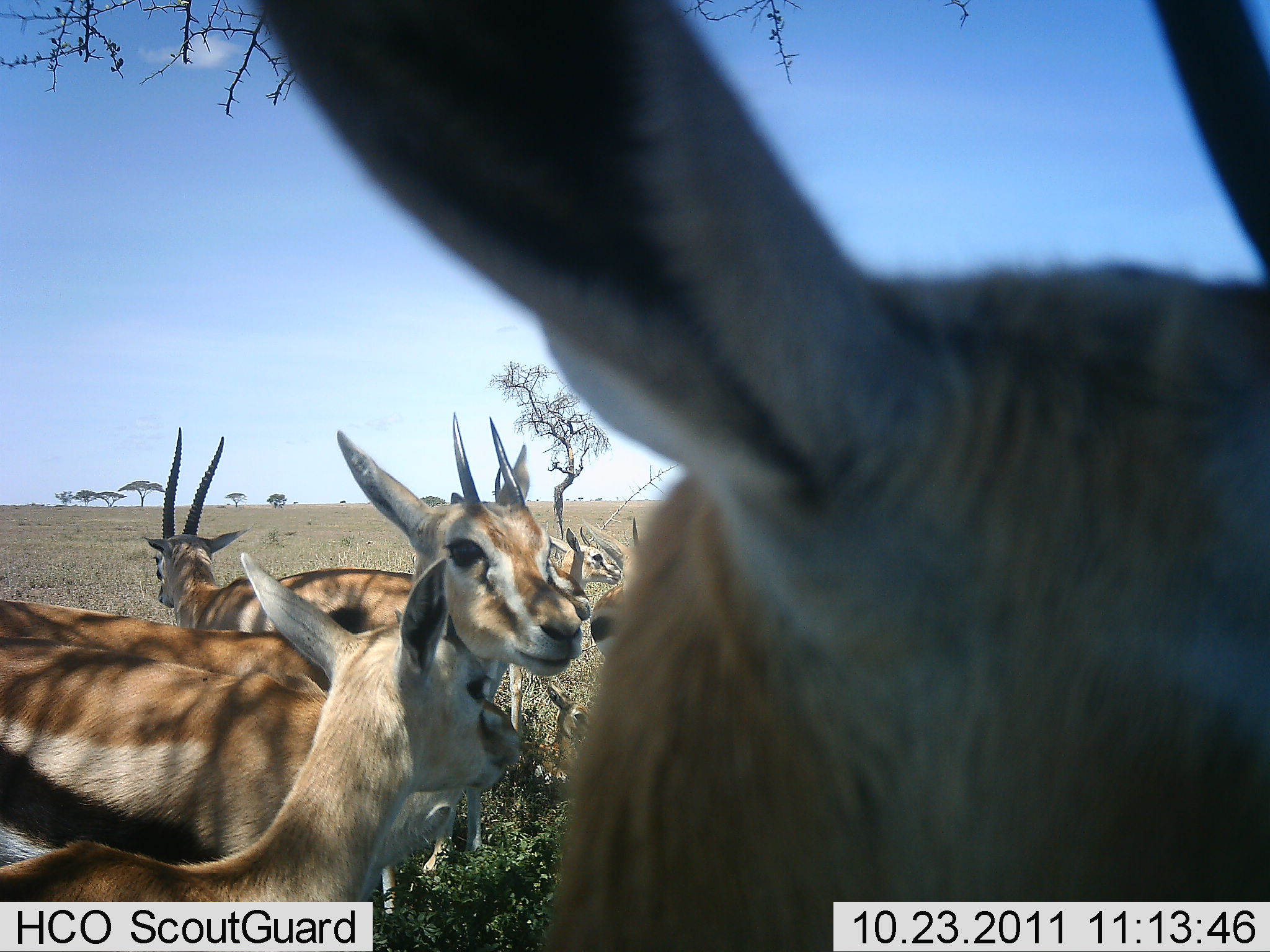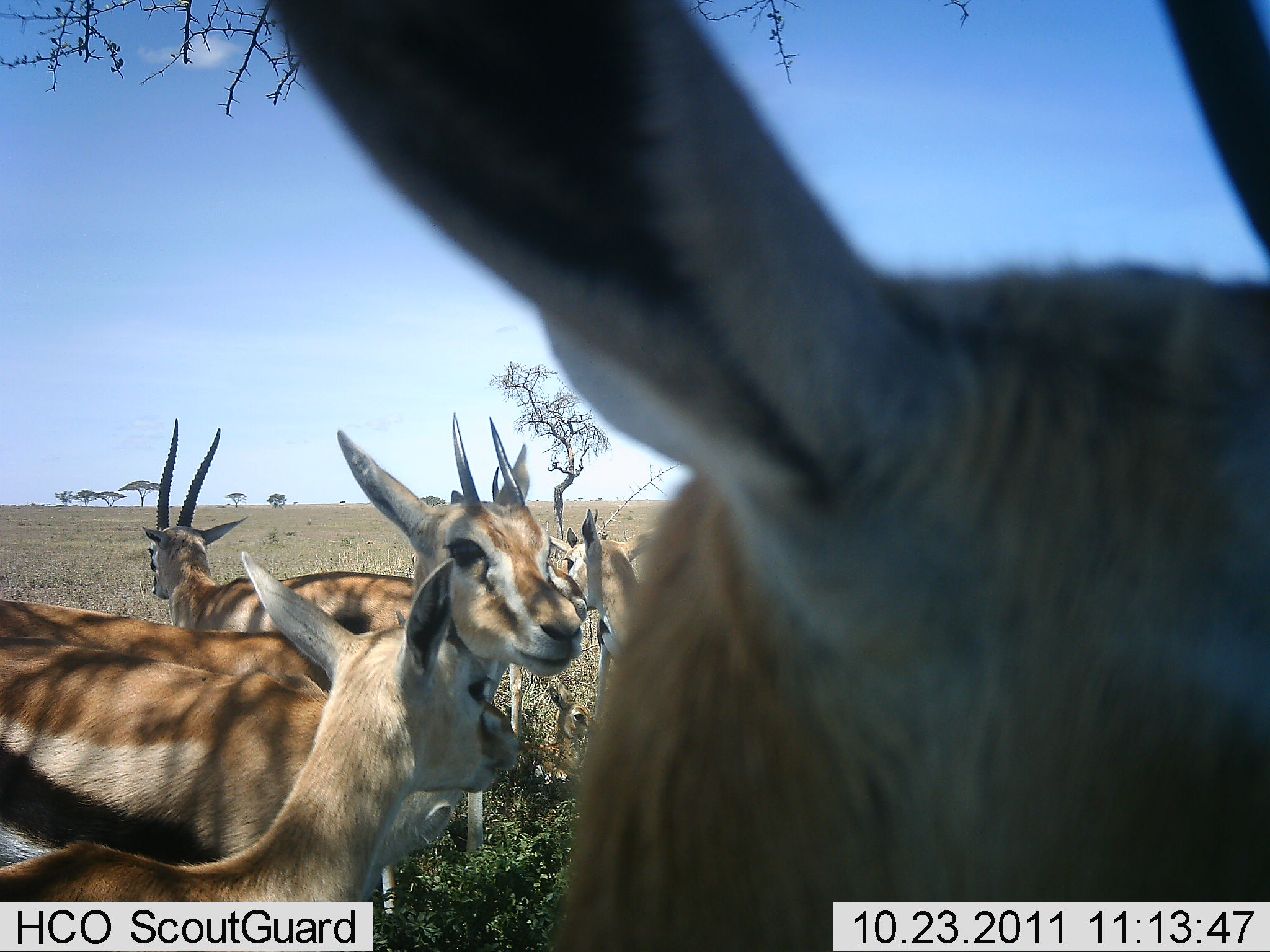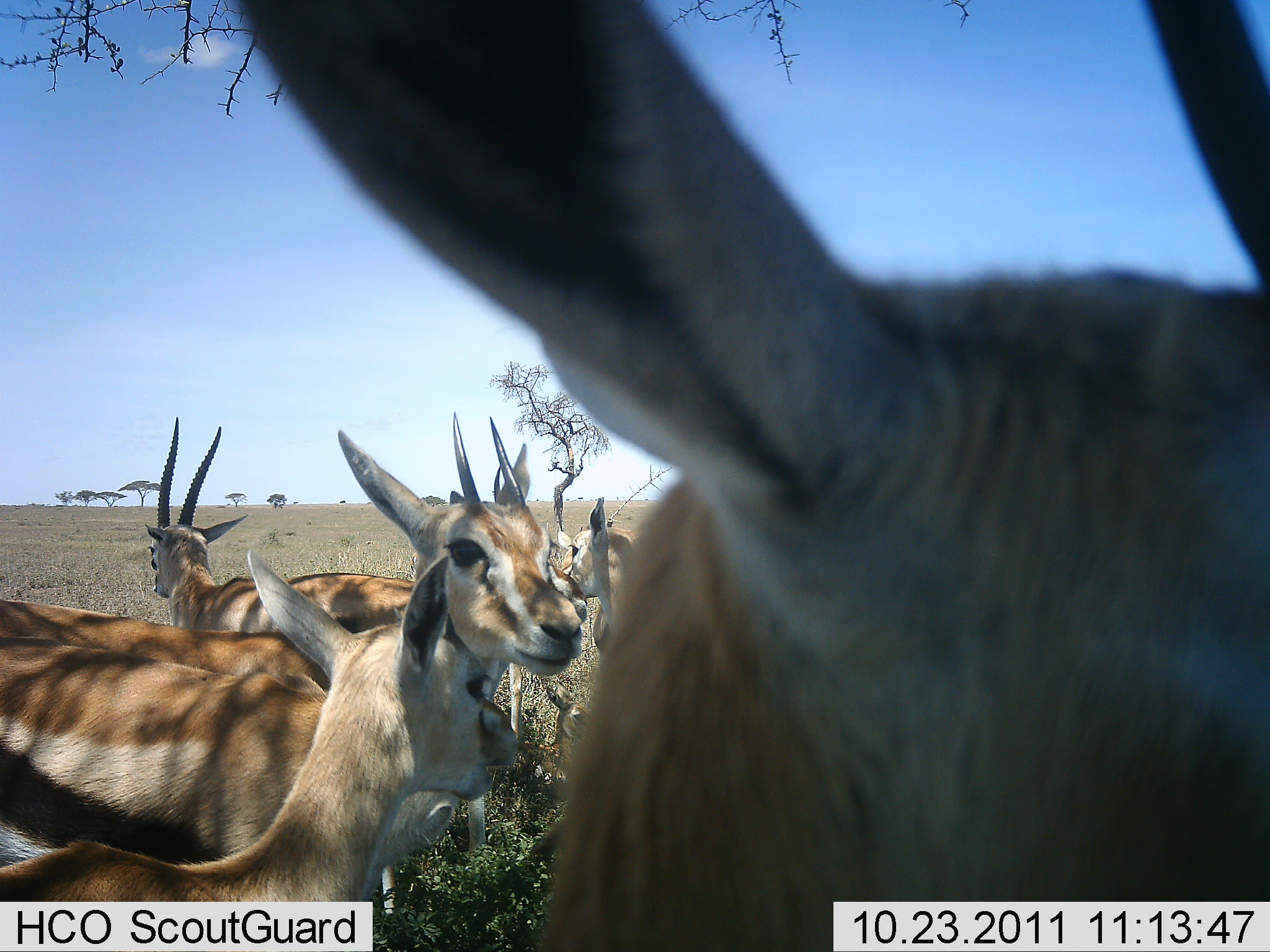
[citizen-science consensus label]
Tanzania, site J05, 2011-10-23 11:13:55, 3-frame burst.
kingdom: Animalia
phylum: Chordata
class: Mammalia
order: Artiodactyla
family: Bovidae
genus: Eudorcas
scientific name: Eudorcas thomsonii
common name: thomson's gazelle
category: gazellethomsons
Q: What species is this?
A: Gazellethomsons (thomson's gazelle) (Eudorcas thomsonii).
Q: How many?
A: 7.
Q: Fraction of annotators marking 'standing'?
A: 83%.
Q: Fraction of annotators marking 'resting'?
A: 8%.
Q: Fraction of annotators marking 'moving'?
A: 8%.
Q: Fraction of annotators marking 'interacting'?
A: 42%.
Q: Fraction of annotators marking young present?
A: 25%.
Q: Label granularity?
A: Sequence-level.